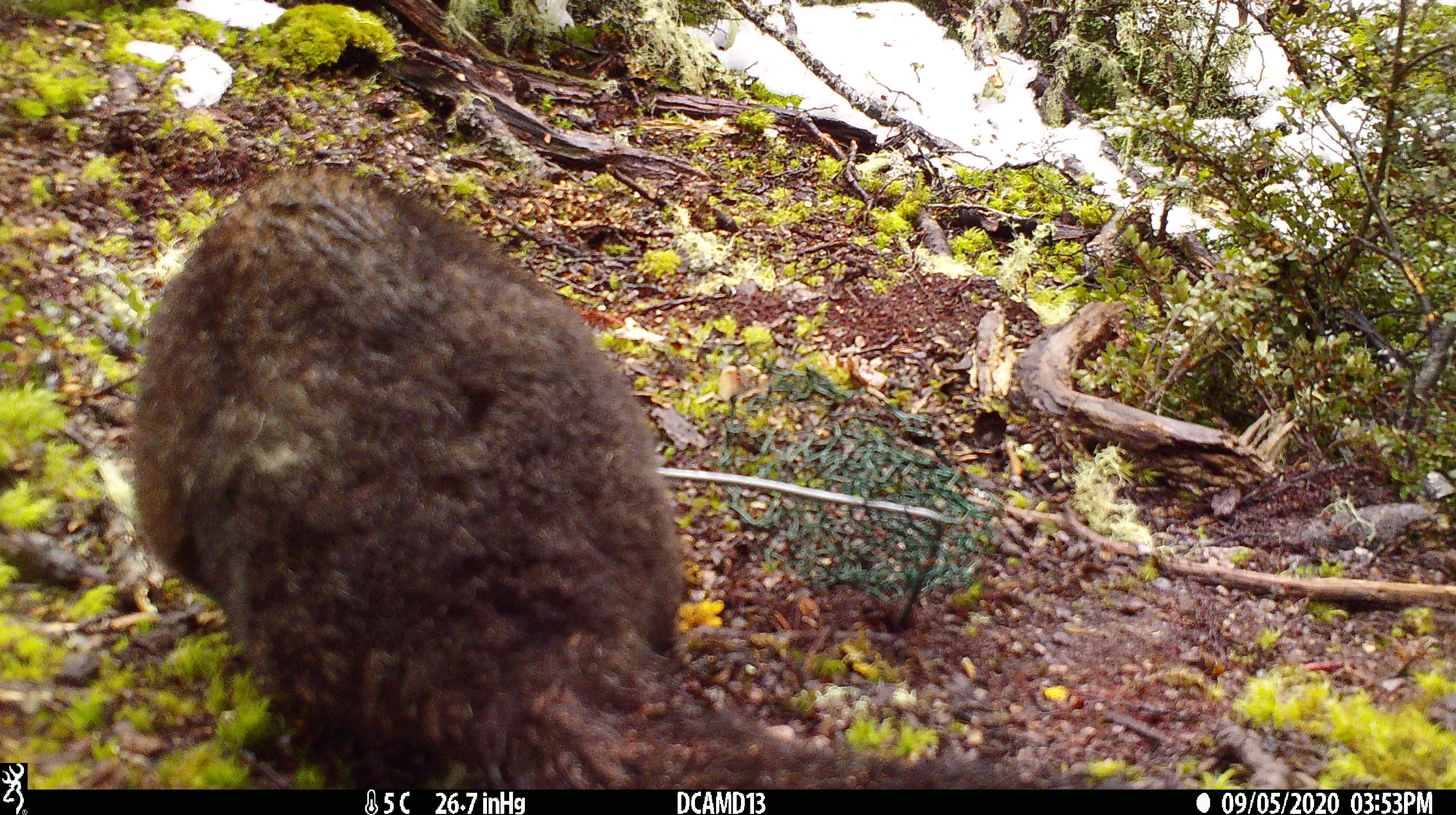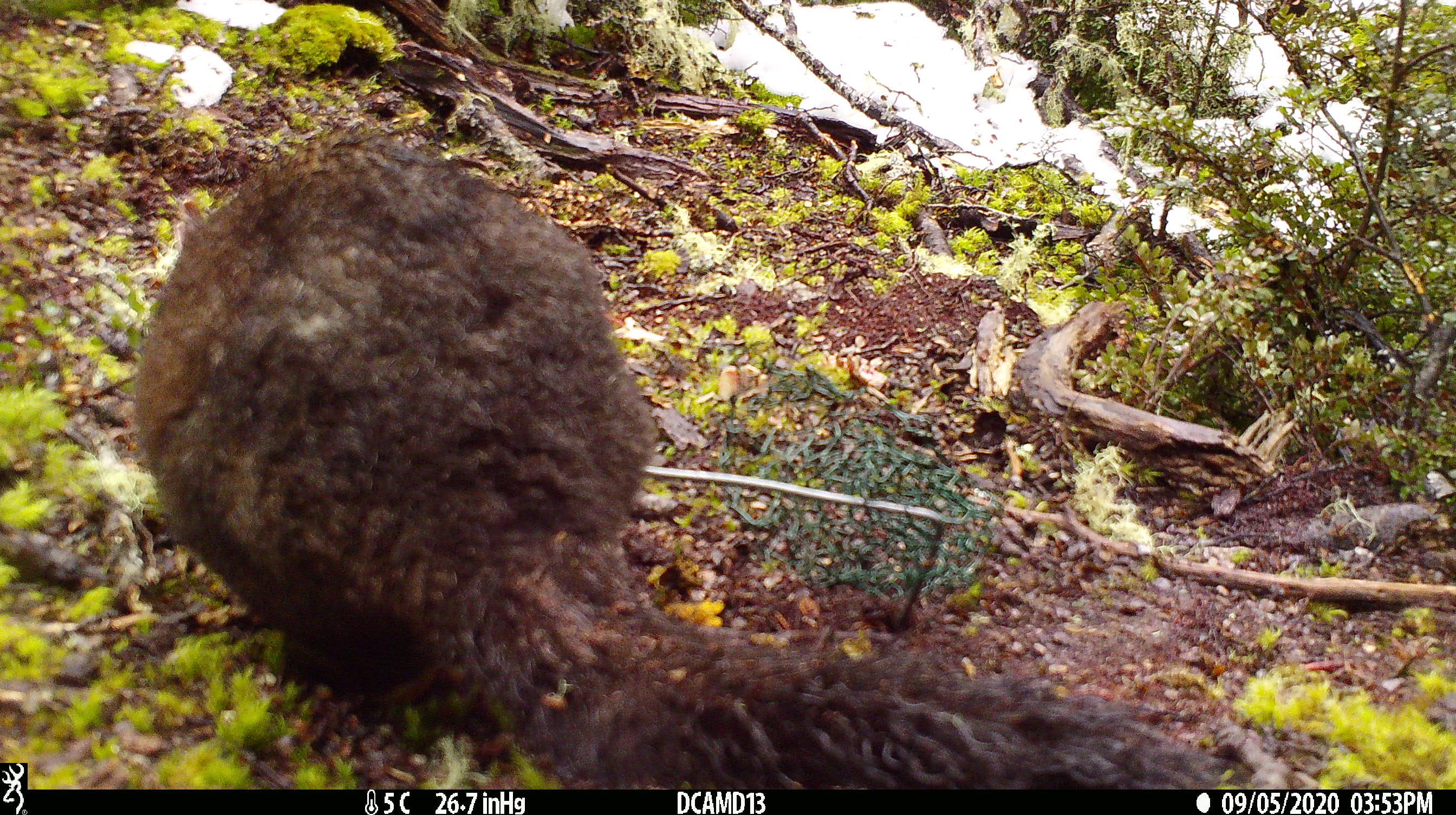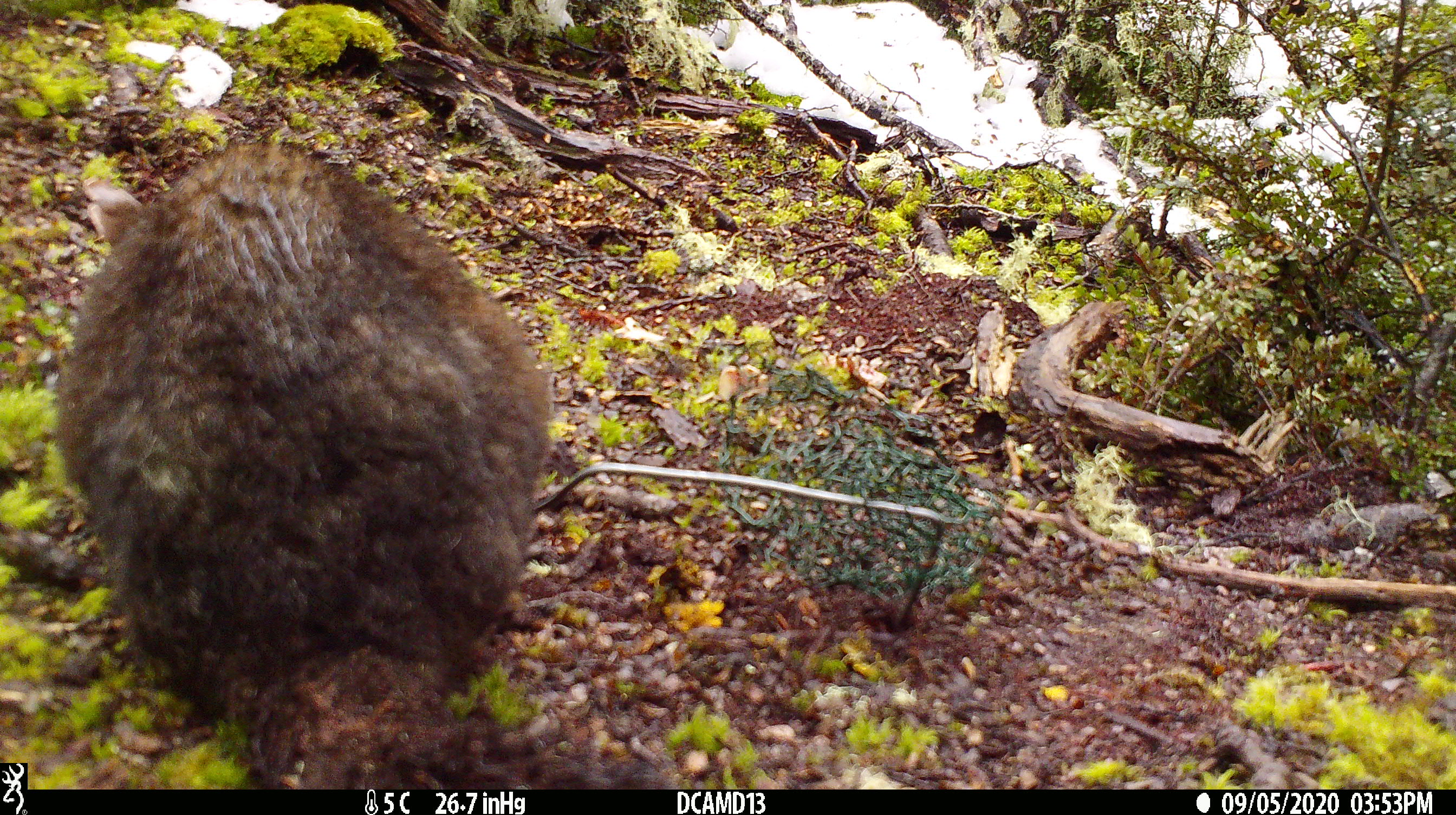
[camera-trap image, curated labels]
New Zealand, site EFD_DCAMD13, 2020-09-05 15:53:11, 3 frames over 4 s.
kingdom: Animalia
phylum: Chordata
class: Mammalia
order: Diprotodontia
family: Phalangeridae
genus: Trichosurus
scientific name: Trichosurus vulpecula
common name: common brushtail possum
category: possum